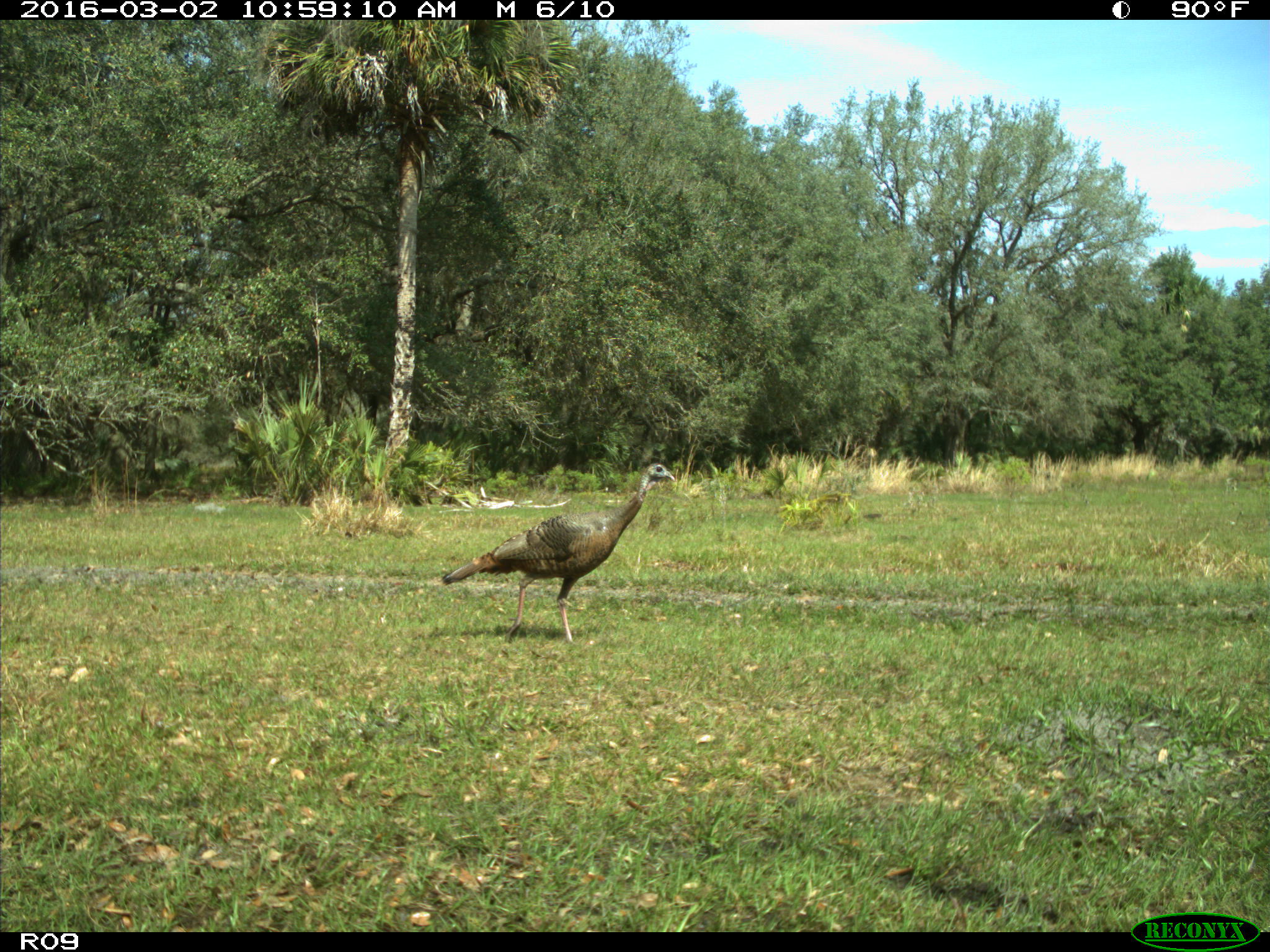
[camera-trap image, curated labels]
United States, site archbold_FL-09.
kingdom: Animalia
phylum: Chordata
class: Aves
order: Galliformes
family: Phasianidae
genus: Meleagris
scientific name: Meleagris gallopavo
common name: wild turkey